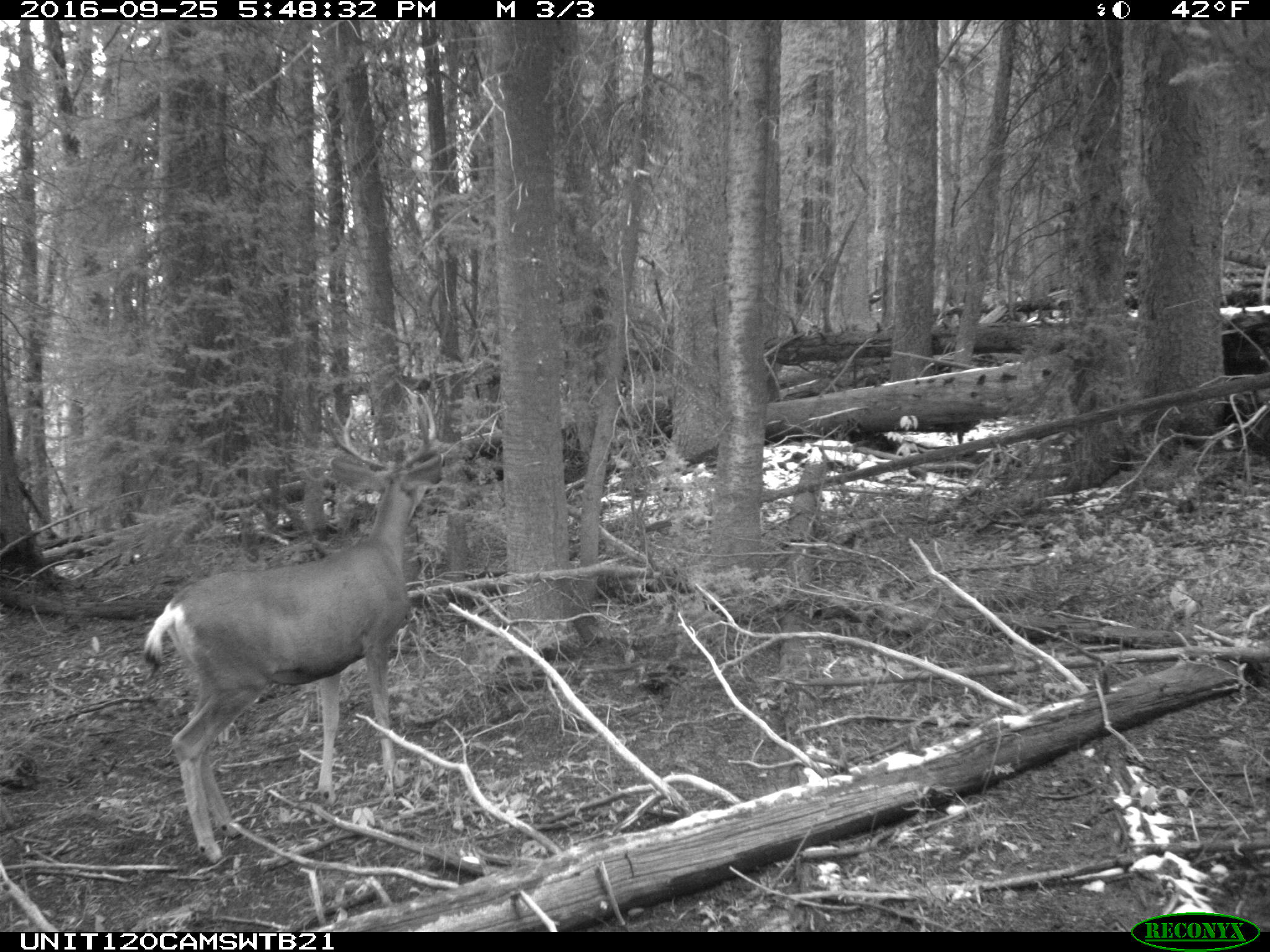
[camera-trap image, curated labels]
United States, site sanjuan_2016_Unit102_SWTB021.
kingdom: Animalia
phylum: Chordata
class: Mammalia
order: Artiodactyla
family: Cervidae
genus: Odocoileus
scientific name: Odocoileus hemionus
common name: mule deer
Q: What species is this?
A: Odocoileus hemionus (mule deer).